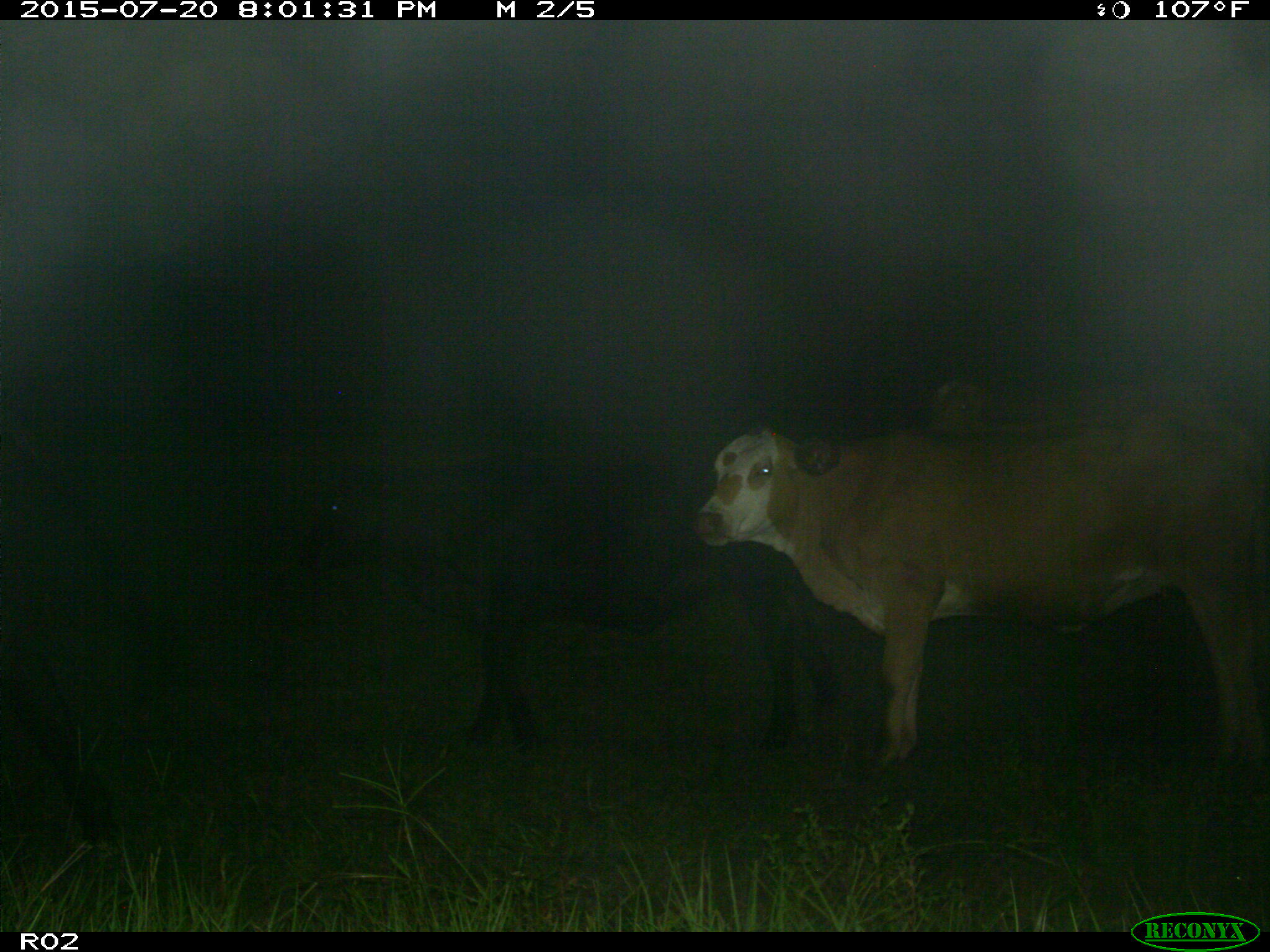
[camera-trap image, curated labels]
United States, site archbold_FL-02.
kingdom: Animalia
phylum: Chordata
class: Mammalia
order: Artiodactyla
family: Bovidae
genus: Bos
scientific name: Bos taurus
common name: domestic cow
Bos taurus (domestic cow).